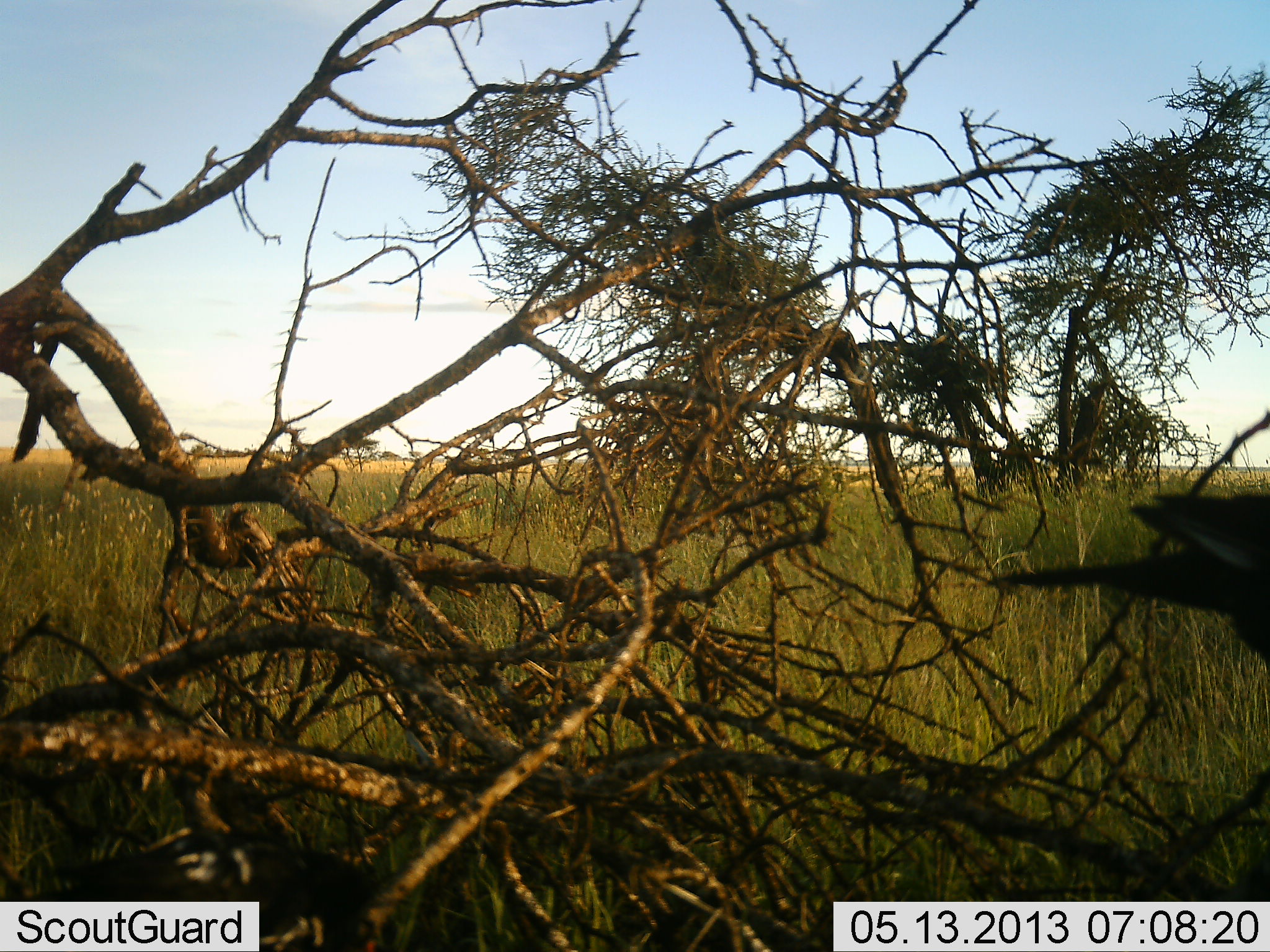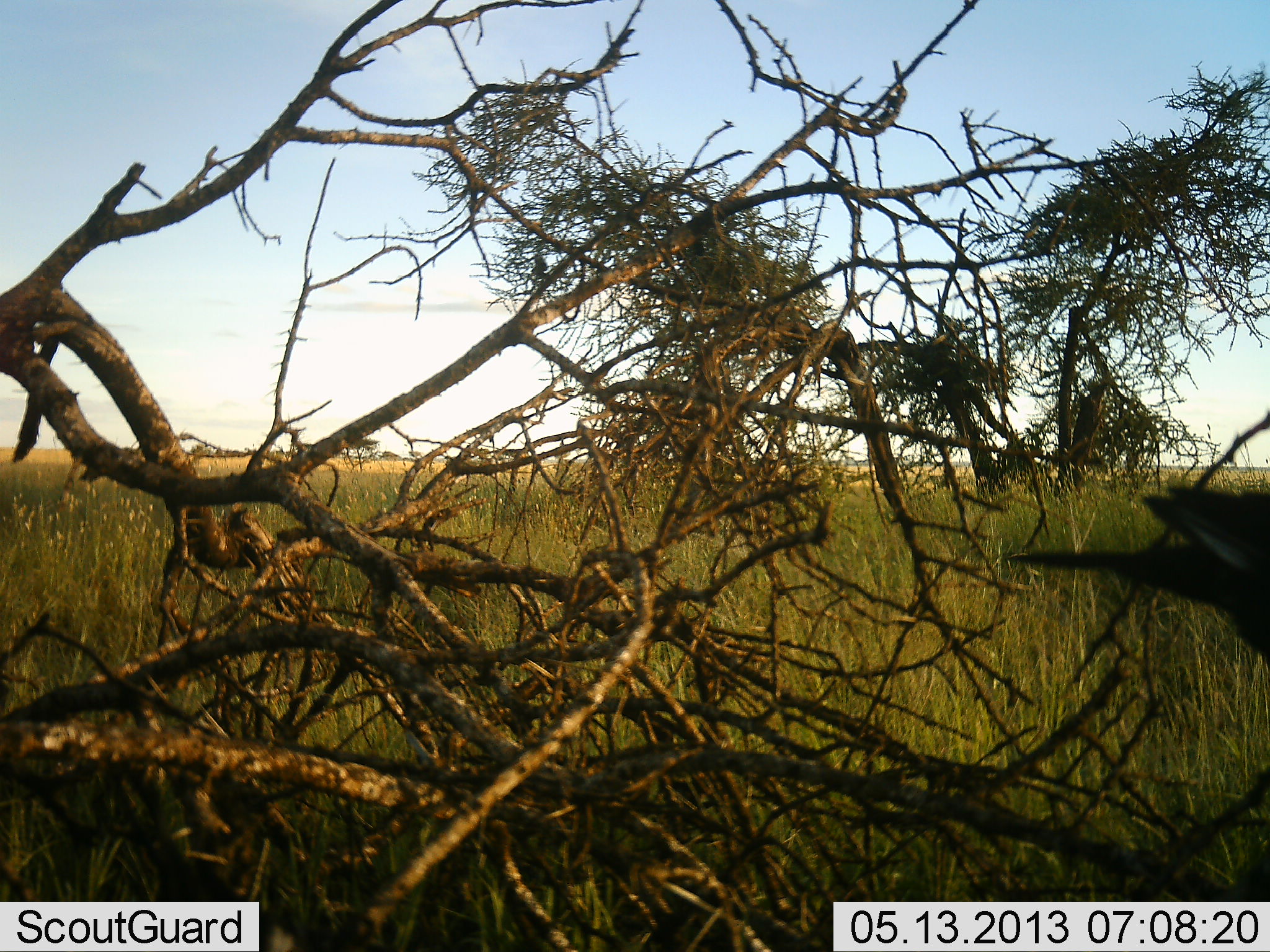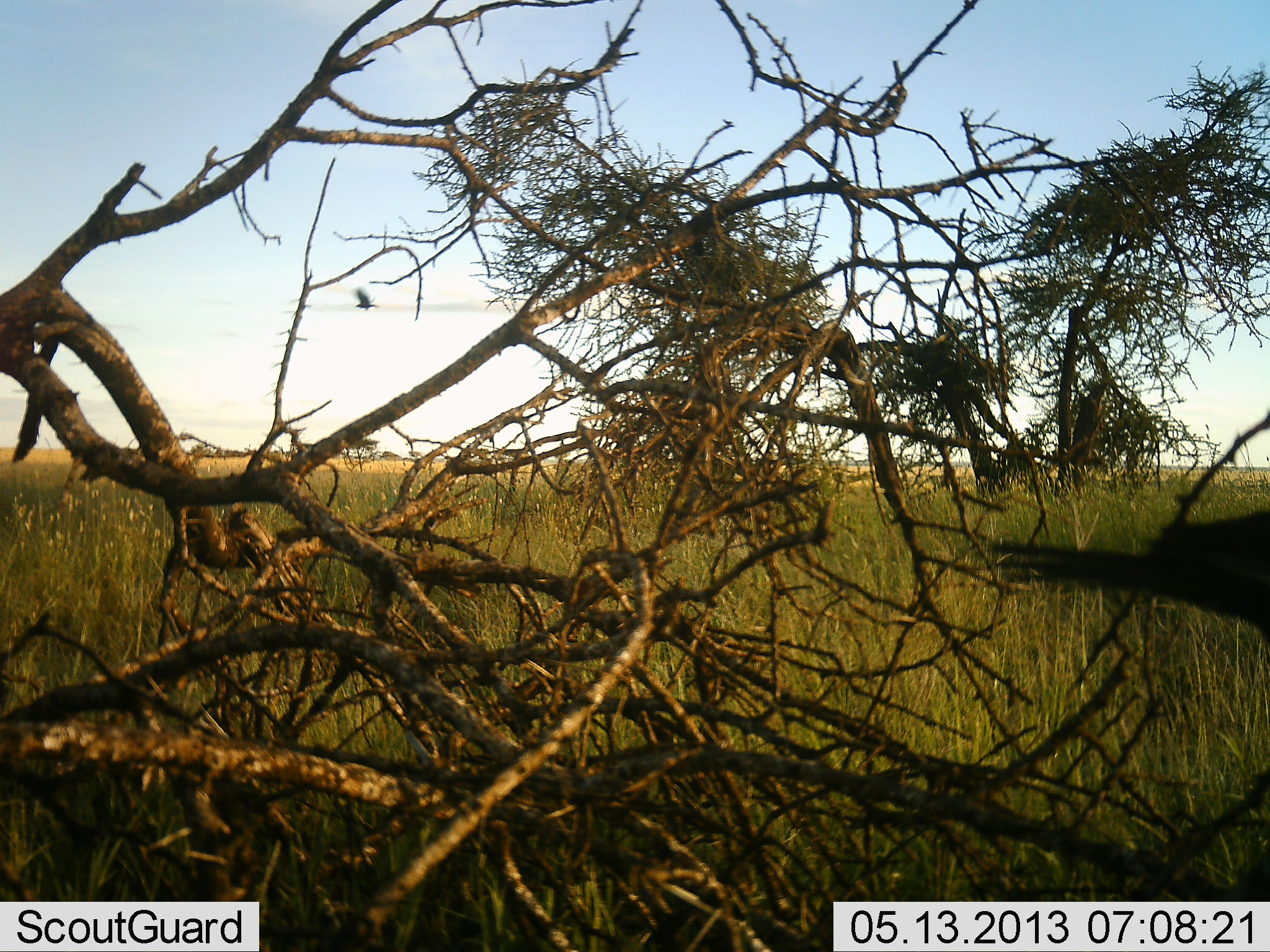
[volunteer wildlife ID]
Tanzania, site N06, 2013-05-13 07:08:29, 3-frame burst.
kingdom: Animalia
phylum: Chordata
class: Aves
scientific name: Aves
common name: bird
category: otherbird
Otherbird (bird) (Aves), count 2. Behavior (volunteer vote fractions): standing 50%, resting 8%, moving 83%, interacting 0%. Young present (vote fraction): 0%. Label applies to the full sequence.